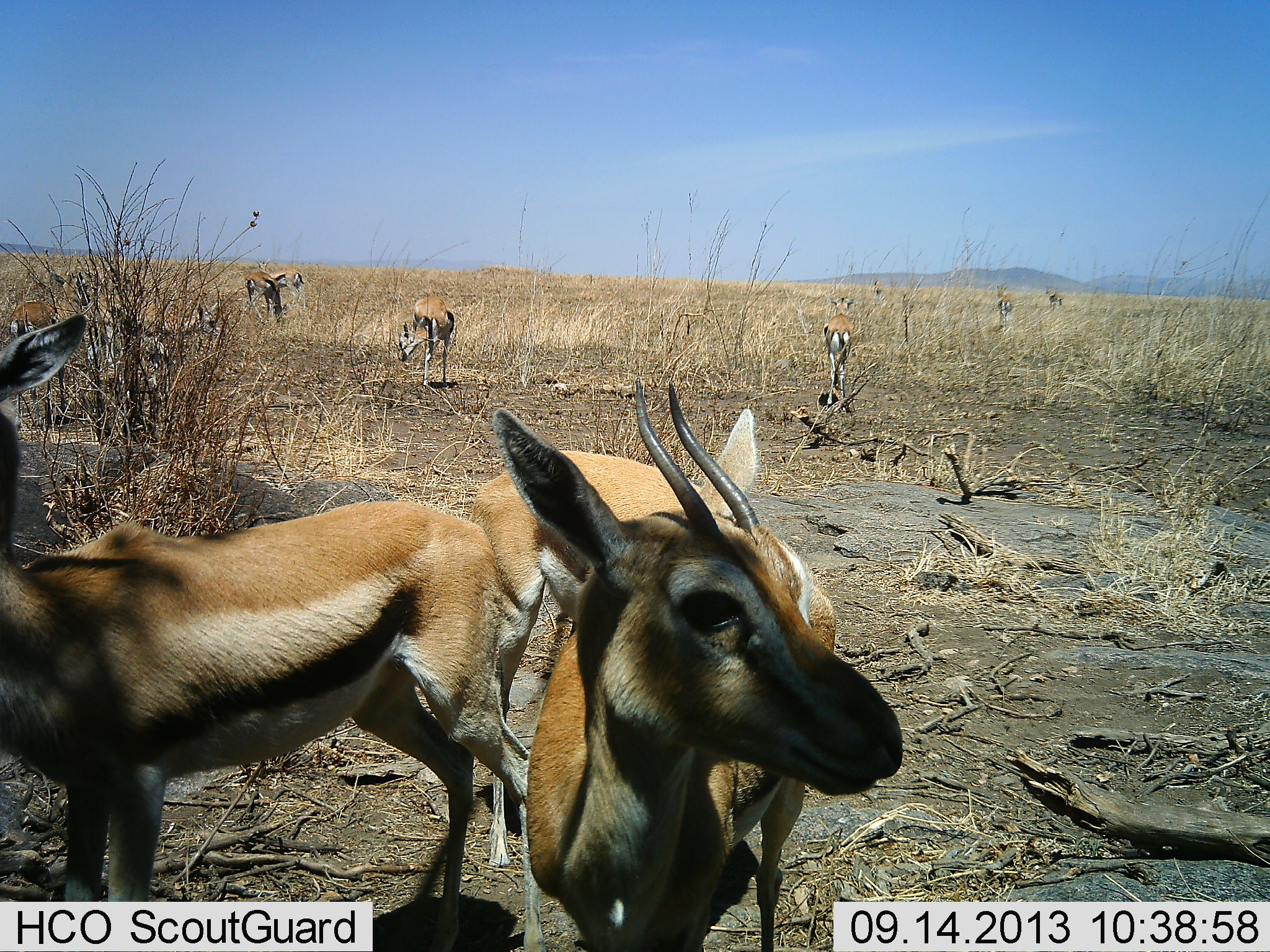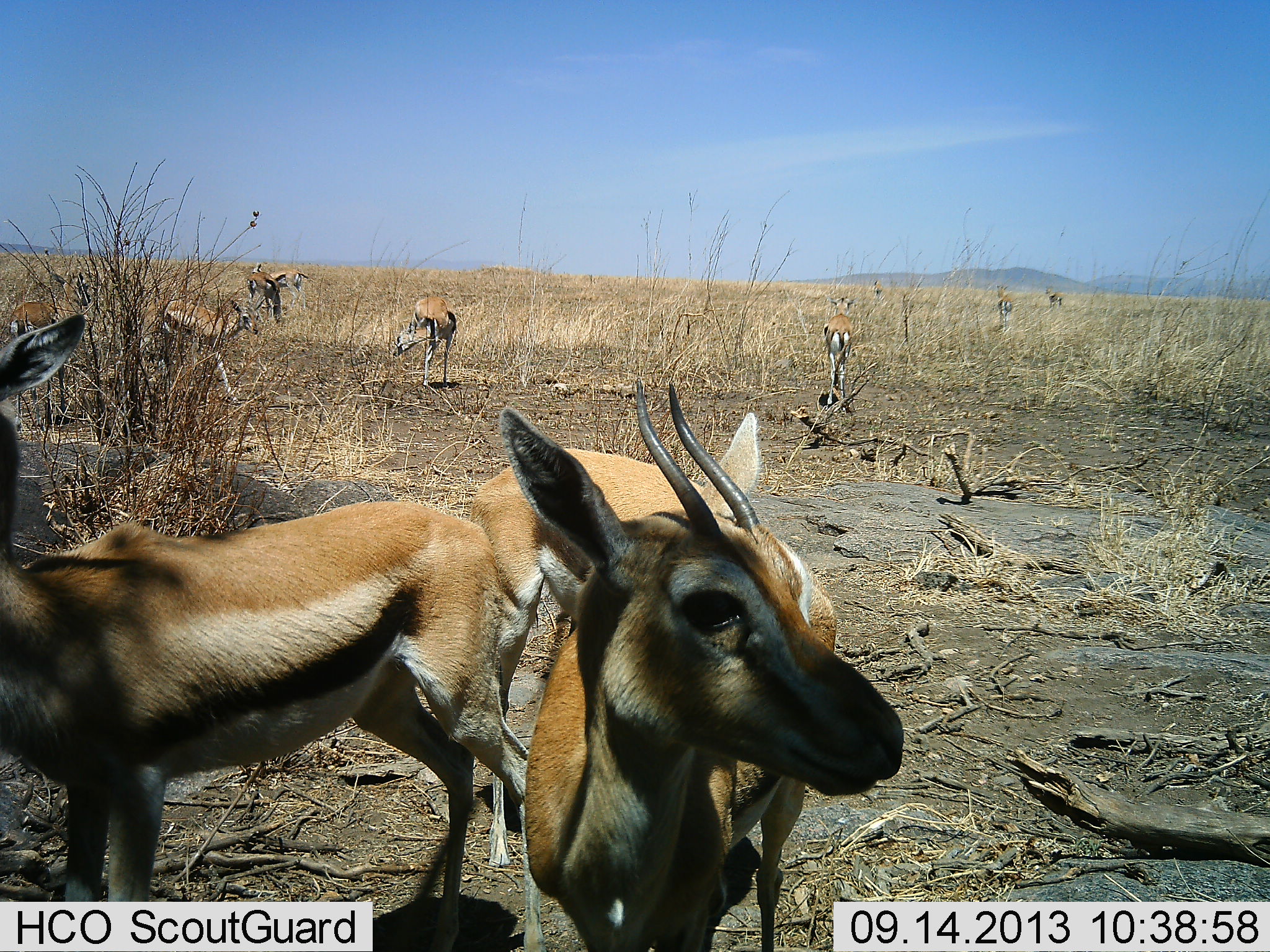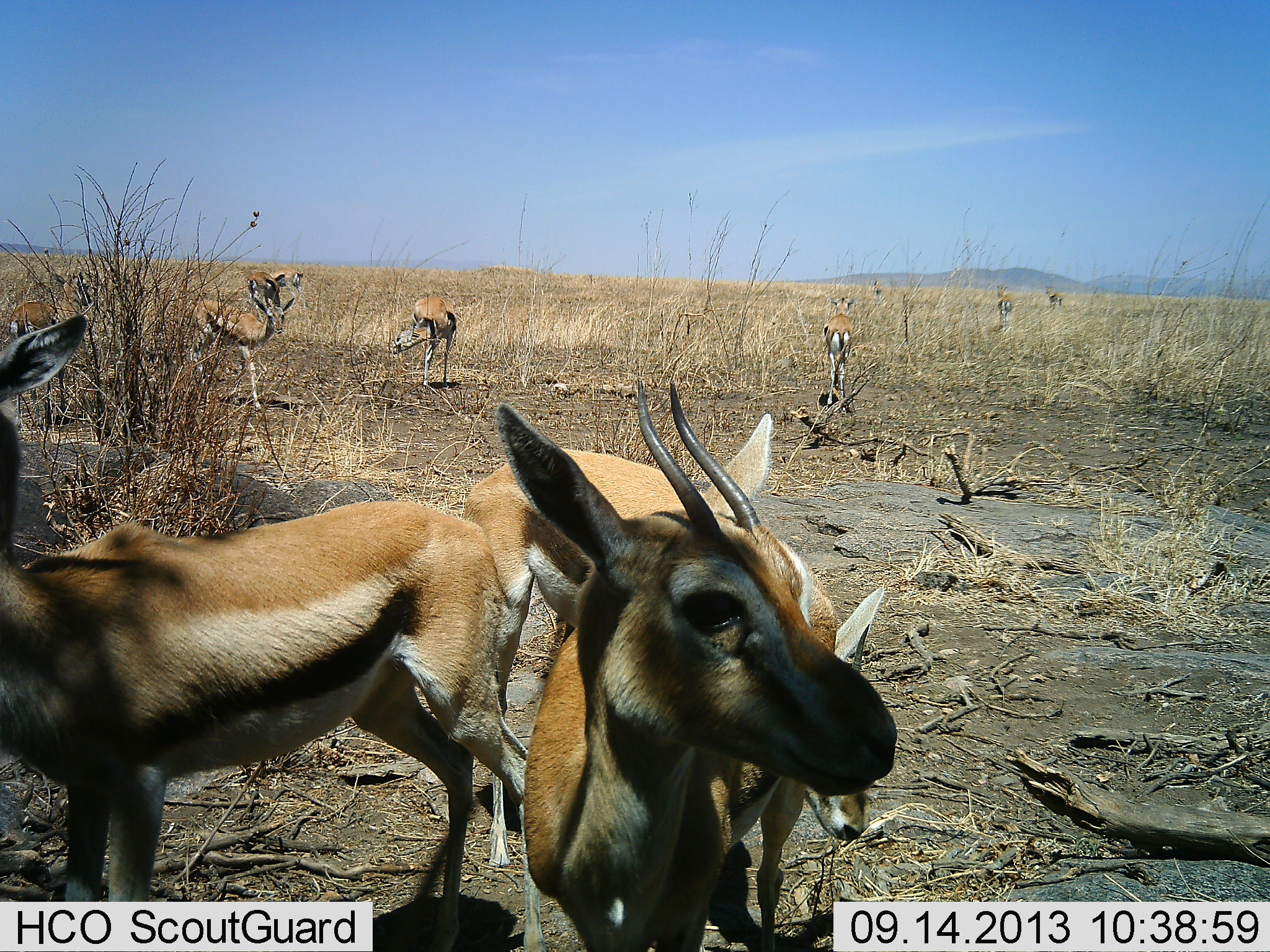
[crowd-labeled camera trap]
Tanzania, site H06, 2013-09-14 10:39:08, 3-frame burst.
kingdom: Animalia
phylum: Chordata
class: Mammalia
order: Artiodactyla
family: Bovidae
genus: Eudorcas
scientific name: Eudorcas thomsonii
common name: thomson's gazelle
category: gazellethomsons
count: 10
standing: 100%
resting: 10%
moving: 48%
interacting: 5%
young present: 10%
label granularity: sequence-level